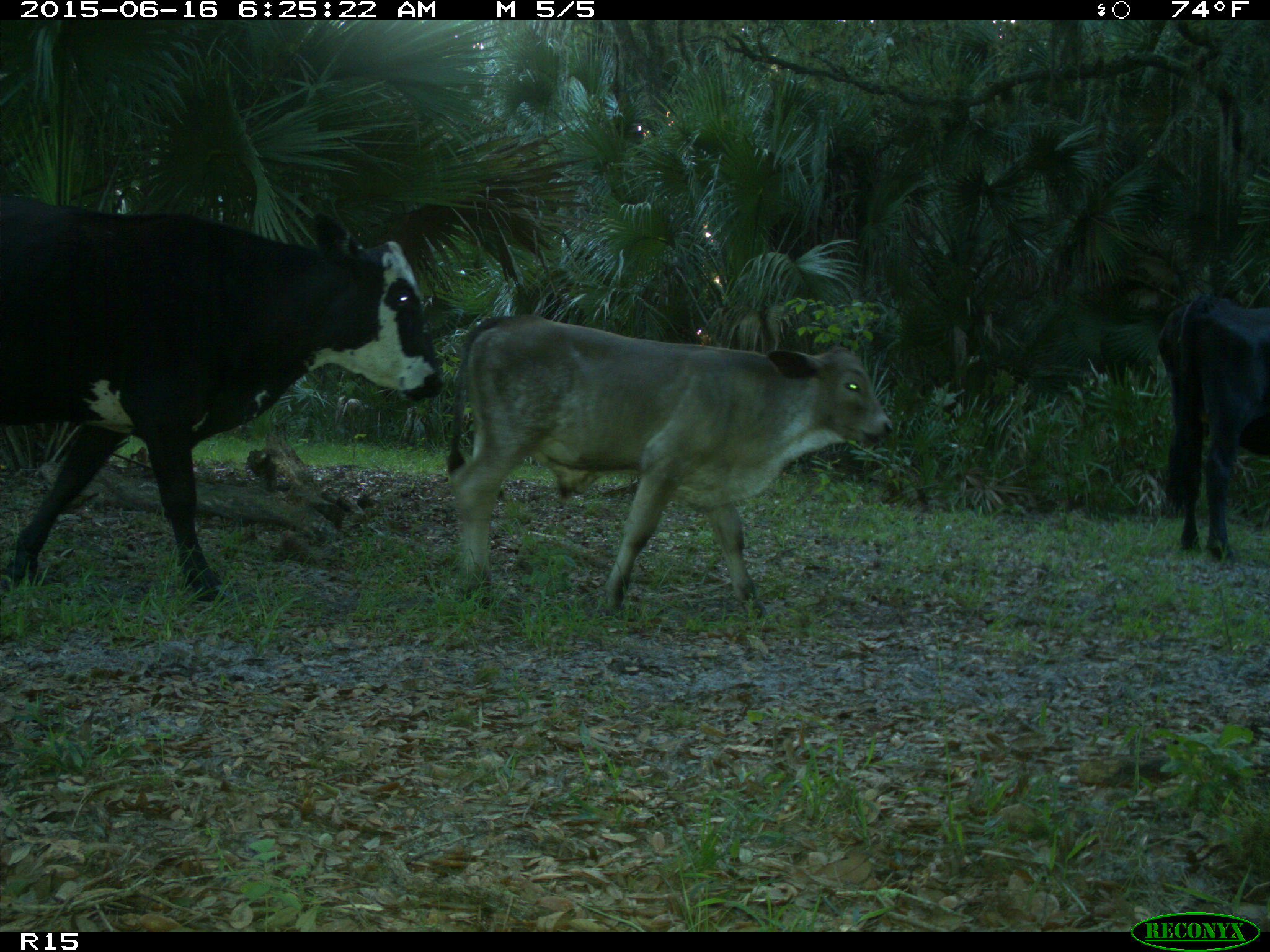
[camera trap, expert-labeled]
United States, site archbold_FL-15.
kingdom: Animalia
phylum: Chordata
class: Mammalia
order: Artiodactyla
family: Bovidae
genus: Bos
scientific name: Bos taurus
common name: domestic cow